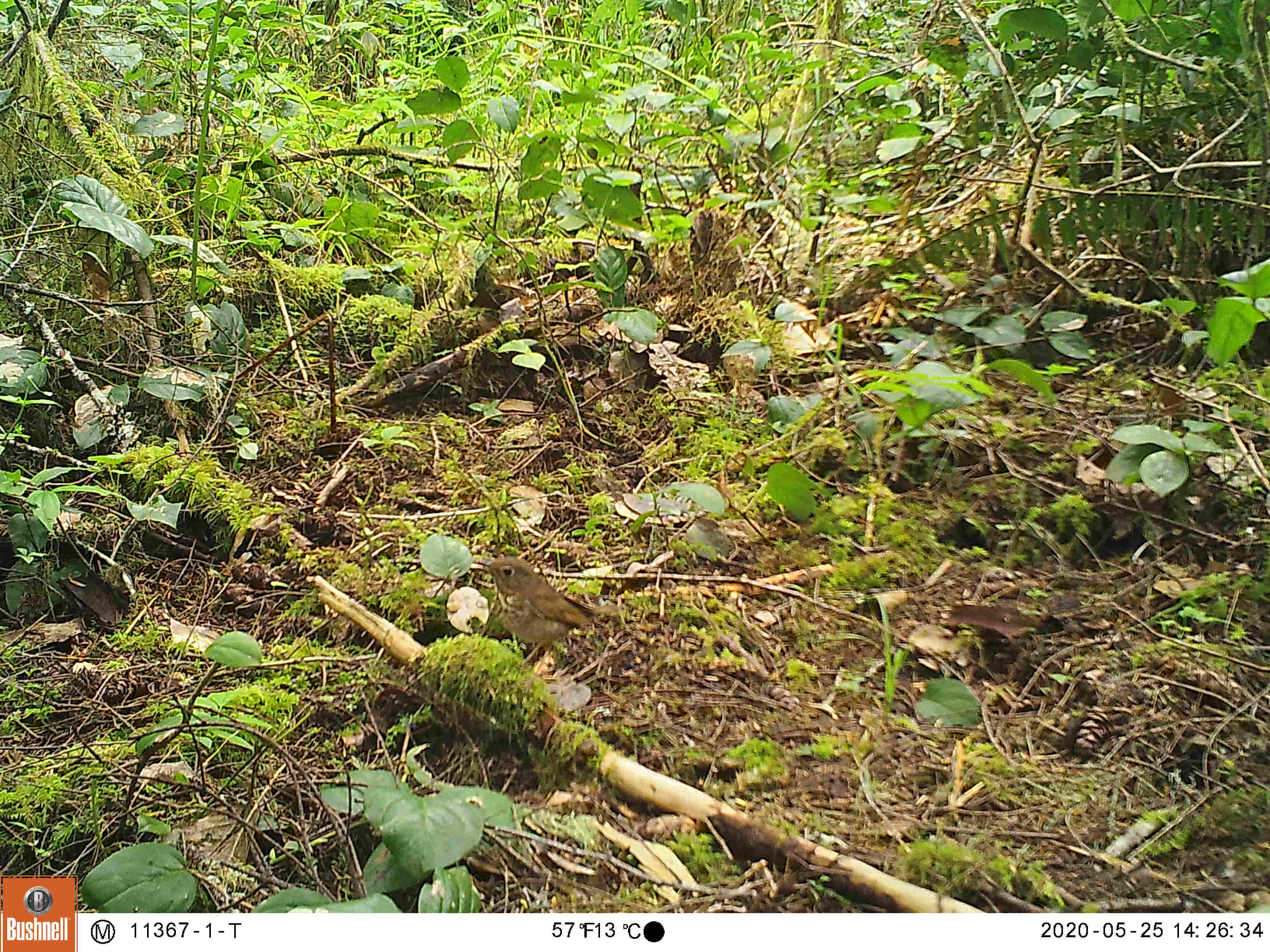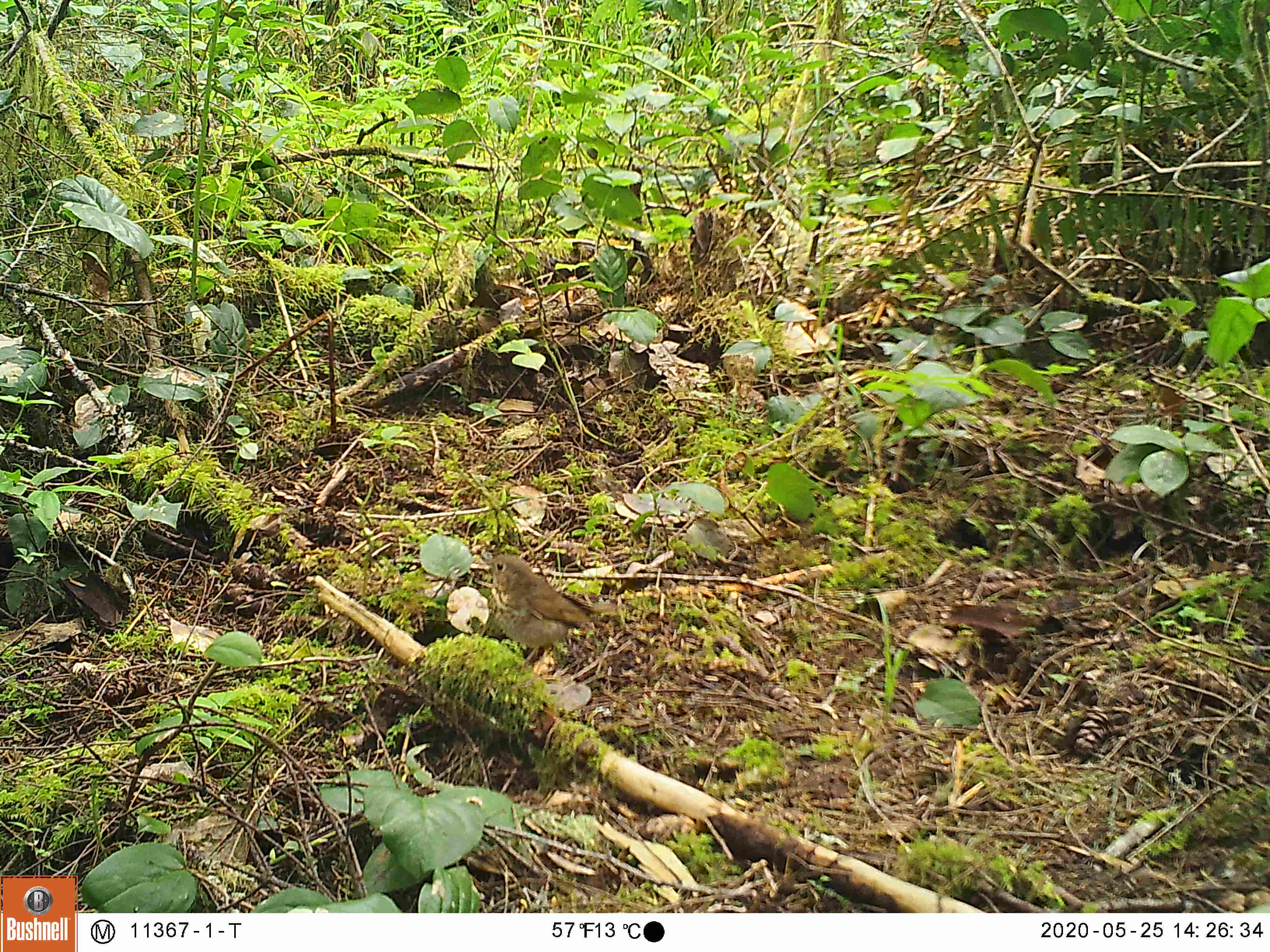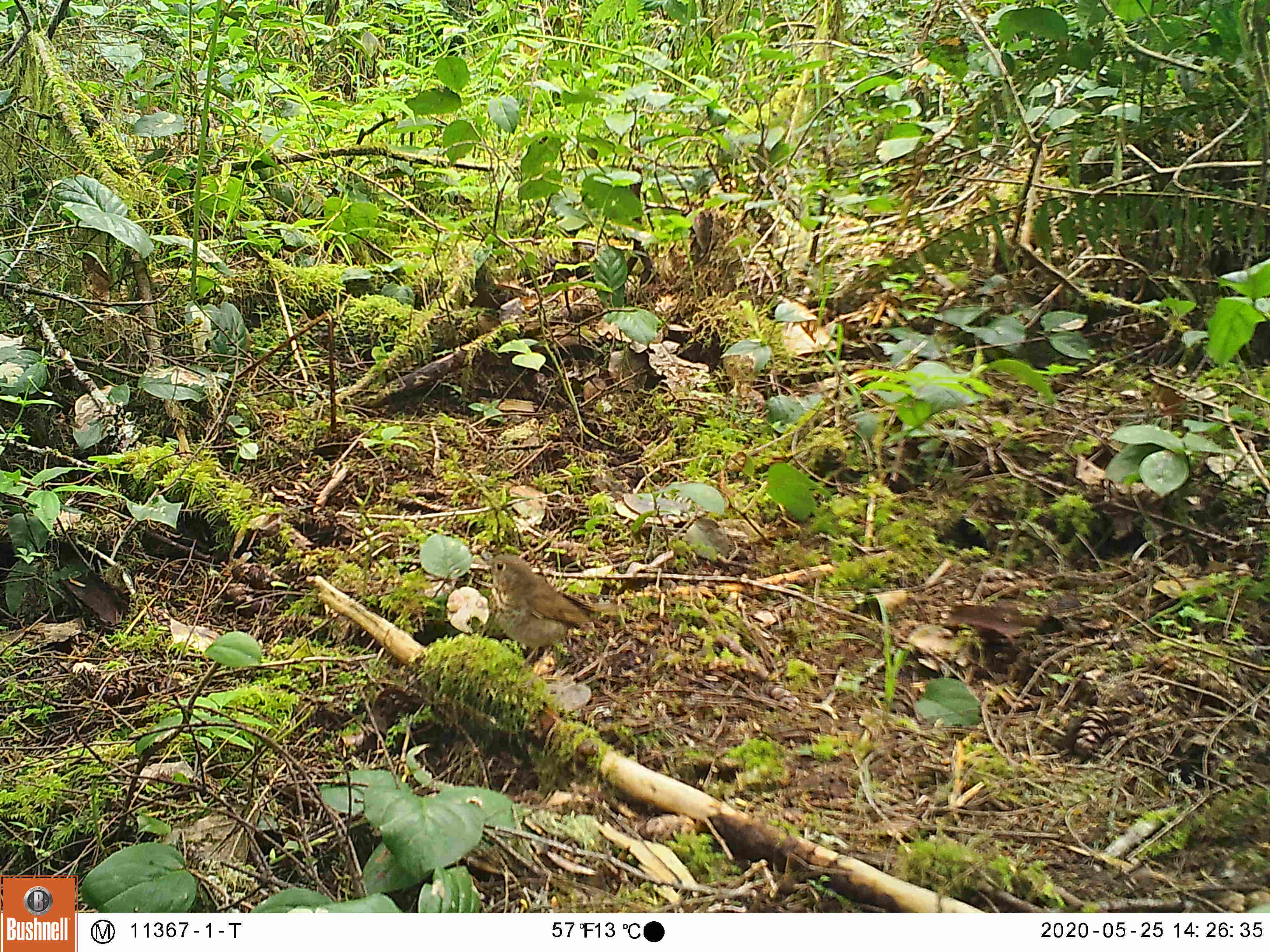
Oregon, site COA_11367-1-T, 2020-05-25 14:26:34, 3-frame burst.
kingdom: Animalia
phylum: Chordata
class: Aves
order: Passeriformes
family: Turdidae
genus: Catharus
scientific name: Catharus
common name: brown thrushes and nightingale-thrushes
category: catharus species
Catharus species (brown thrushes and nightingale-thrushes) (Catharus).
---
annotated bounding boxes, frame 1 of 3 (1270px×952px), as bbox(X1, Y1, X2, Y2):
catharus species: bbox(467, 544, 645, 687)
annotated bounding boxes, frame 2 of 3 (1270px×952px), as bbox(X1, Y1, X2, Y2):
catharus species: bbox(471, 538, 650, 685)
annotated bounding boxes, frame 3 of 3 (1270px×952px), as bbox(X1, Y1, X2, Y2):
catharus species: bbox(466, 539, 641, 677)